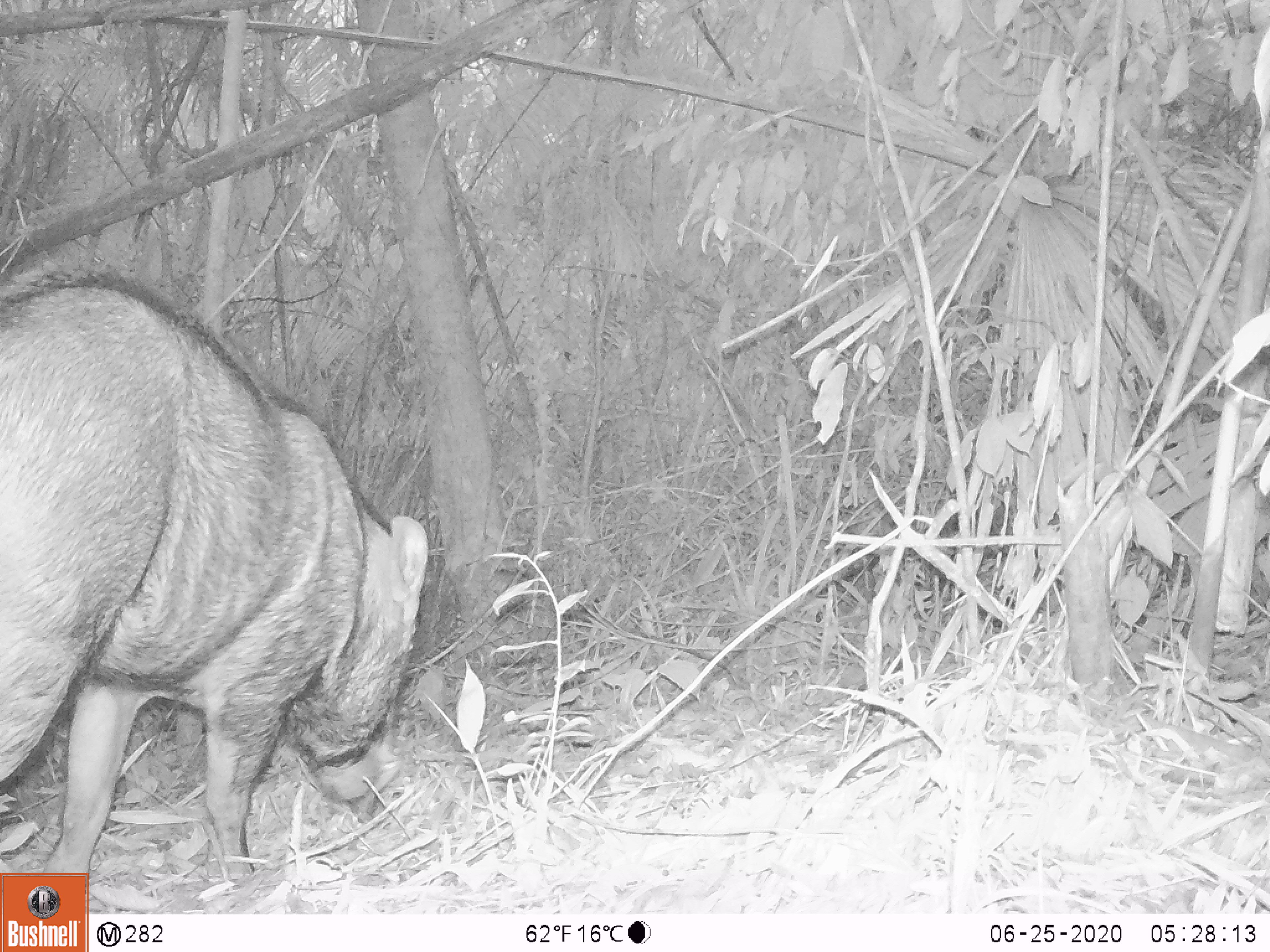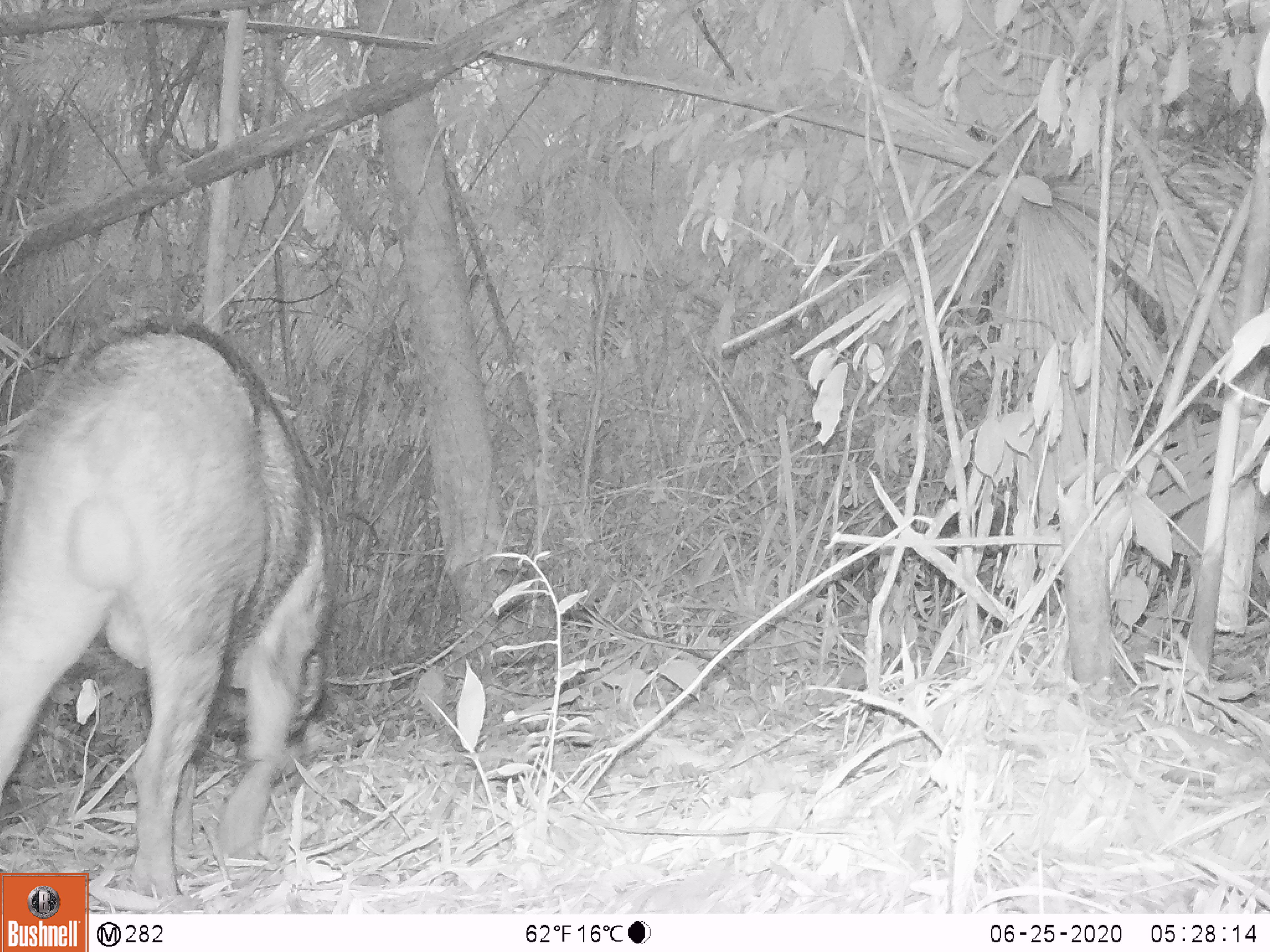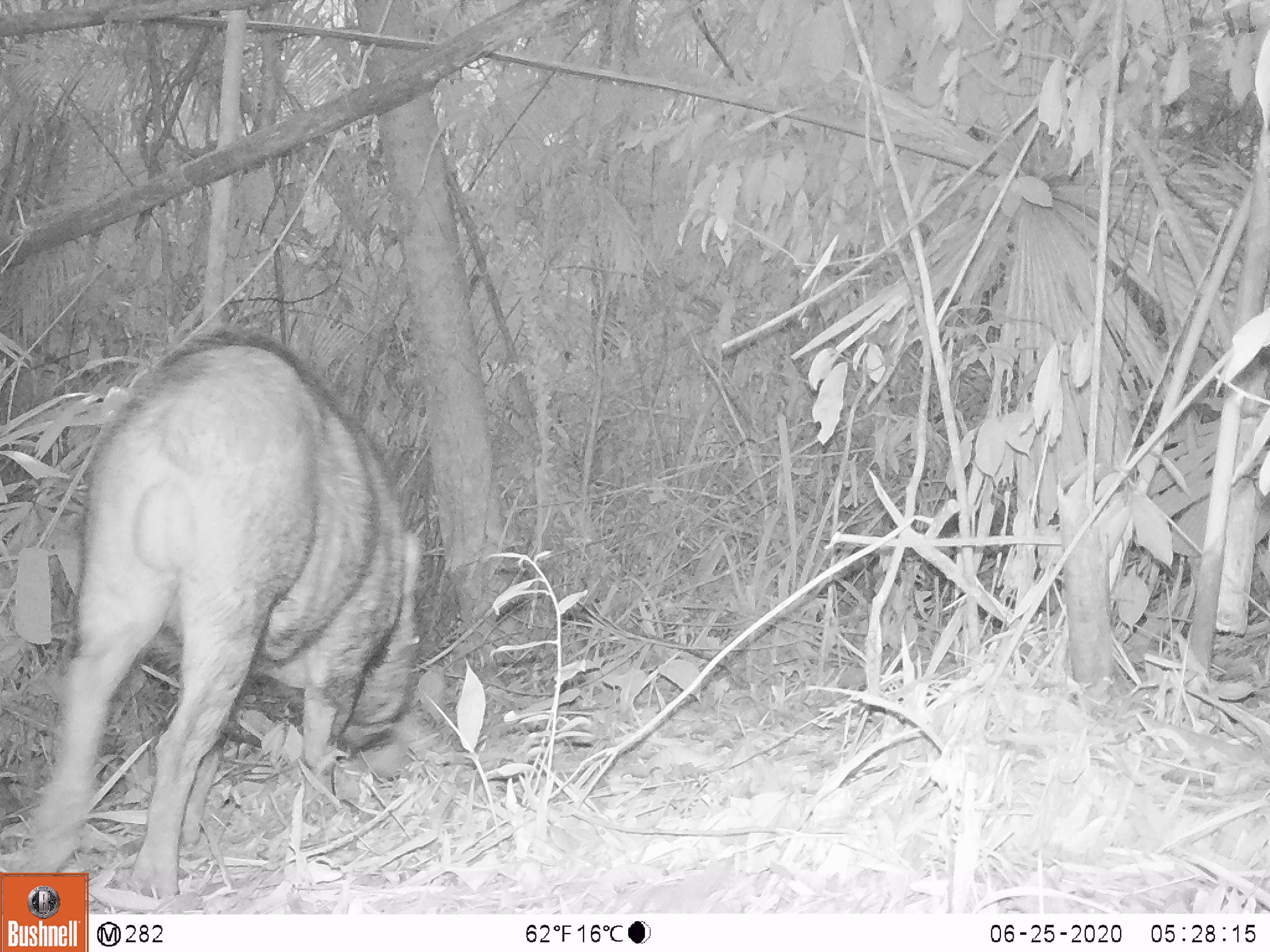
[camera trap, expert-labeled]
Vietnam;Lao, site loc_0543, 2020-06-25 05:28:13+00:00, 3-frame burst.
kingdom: Animalia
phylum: Chordata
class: Mammalia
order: Artiodactyla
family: Suidae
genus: Sus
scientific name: Sus scrofa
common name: eurasian wild pig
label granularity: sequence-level